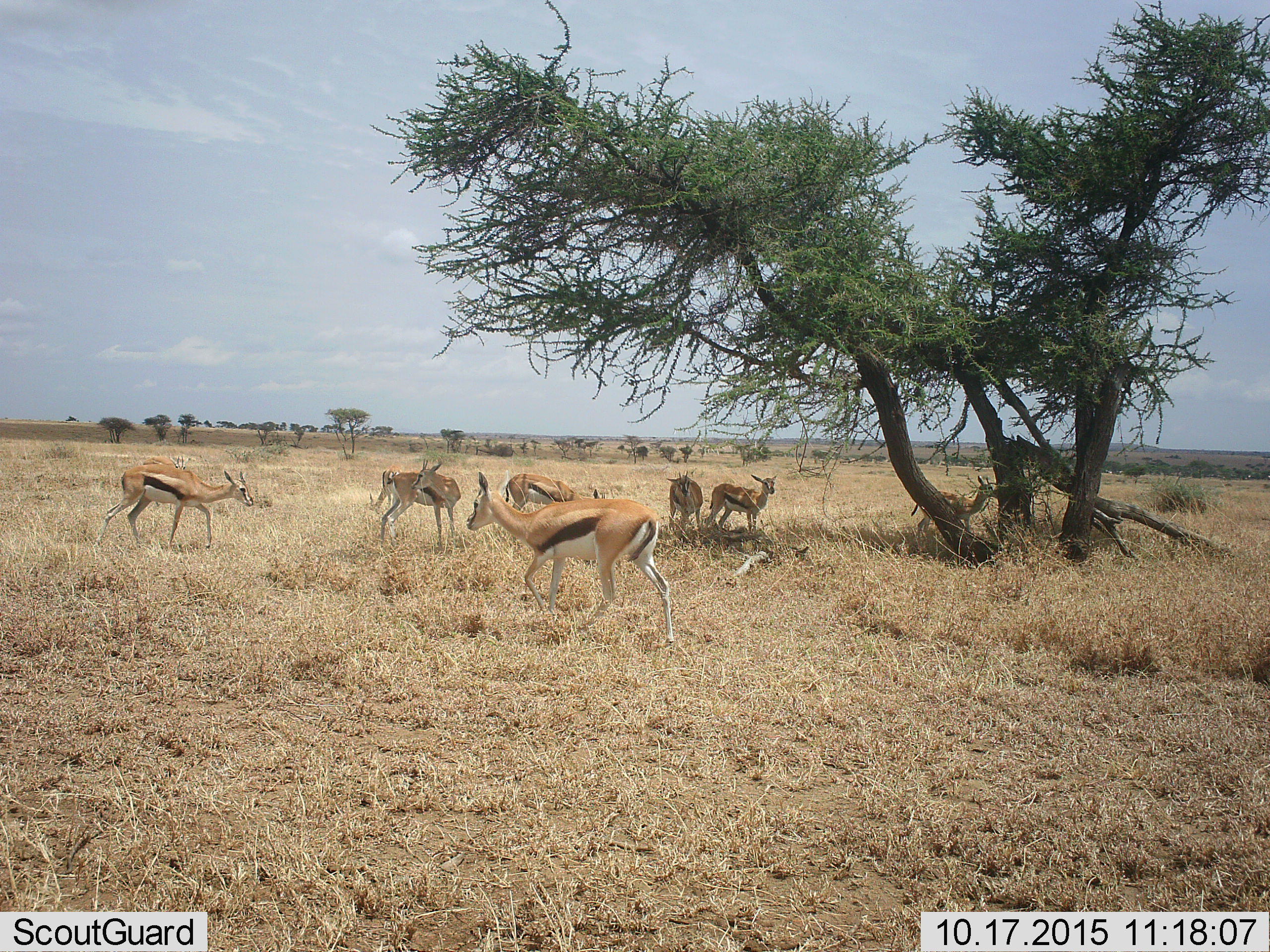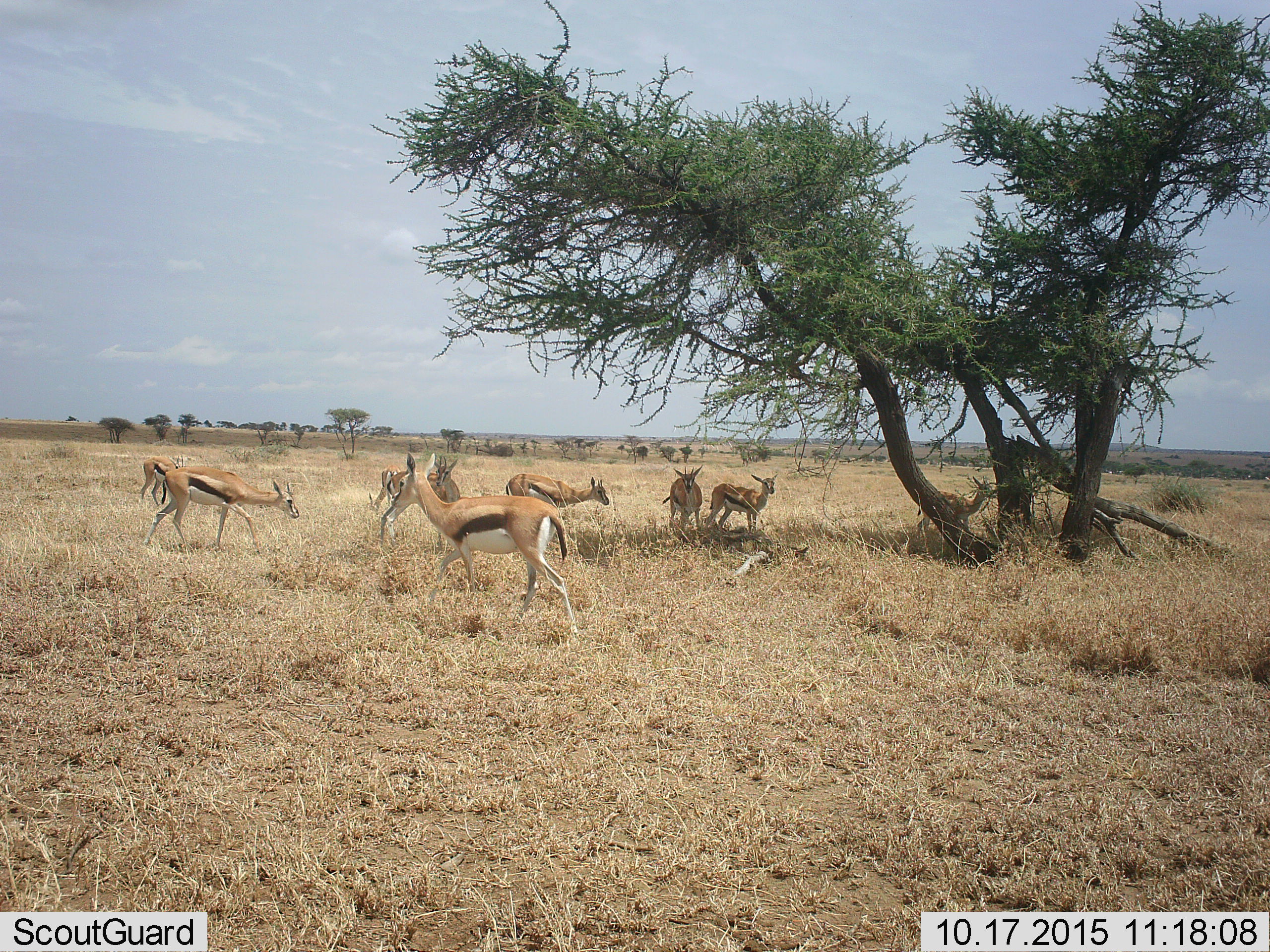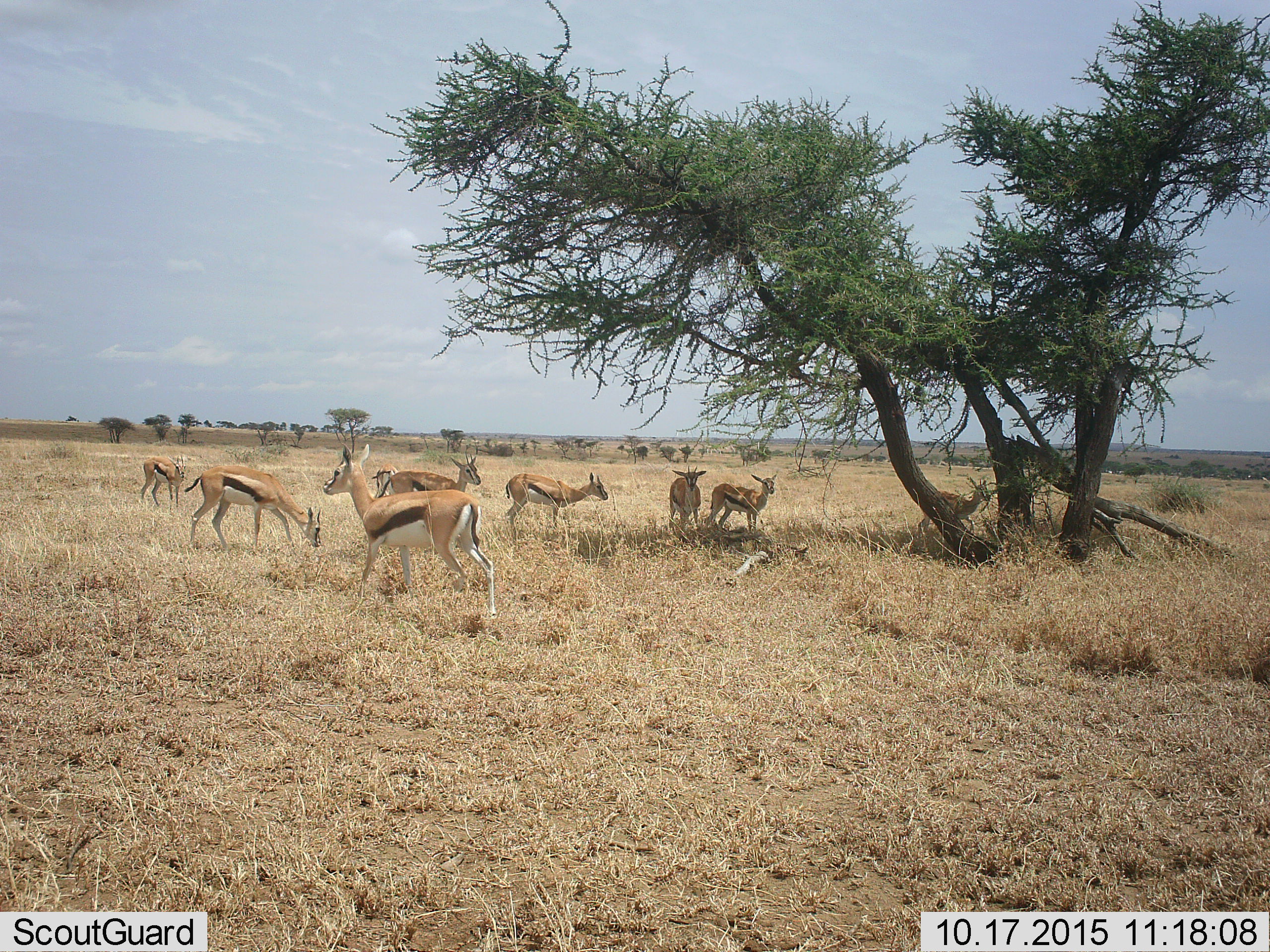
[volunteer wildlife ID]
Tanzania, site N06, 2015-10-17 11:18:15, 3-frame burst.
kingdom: Animalia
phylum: Chordata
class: Mammalia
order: Artiodactyla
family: Bovidae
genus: Eudorcas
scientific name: Eudorcas thomsonii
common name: thomson's gazelle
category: gazellethomsons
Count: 9.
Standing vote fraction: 89%.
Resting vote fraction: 0%.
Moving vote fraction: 56%.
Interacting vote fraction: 0%.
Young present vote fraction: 0%.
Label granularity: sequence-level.